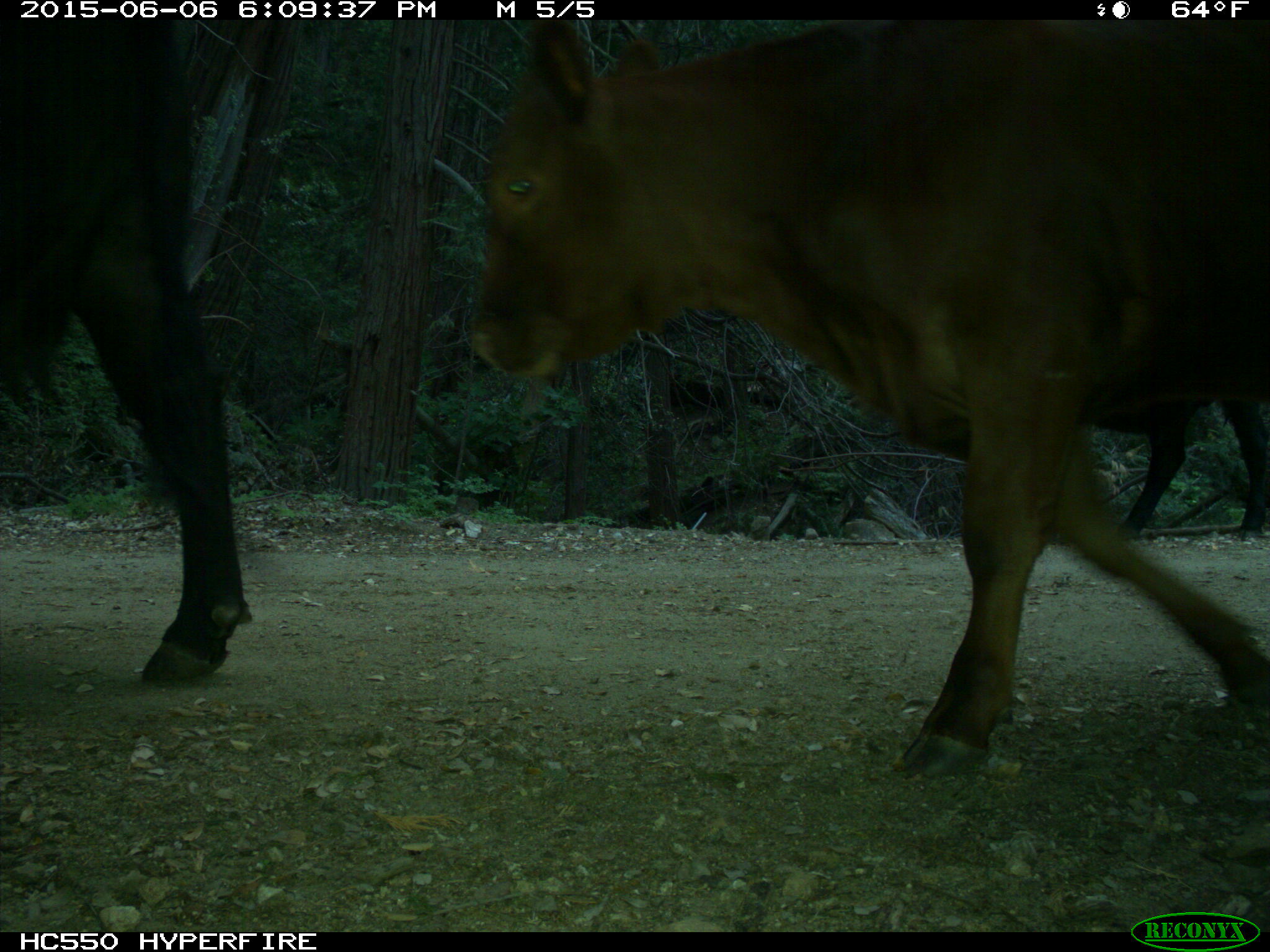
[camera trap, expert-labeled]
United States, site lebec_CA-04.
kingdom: Animalia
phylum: Chordata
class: Mammalia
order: Artiodactyla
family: Bovidae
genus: Bos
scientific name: Bos taurus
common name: domestic cow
Bos taurus (domestic cow).